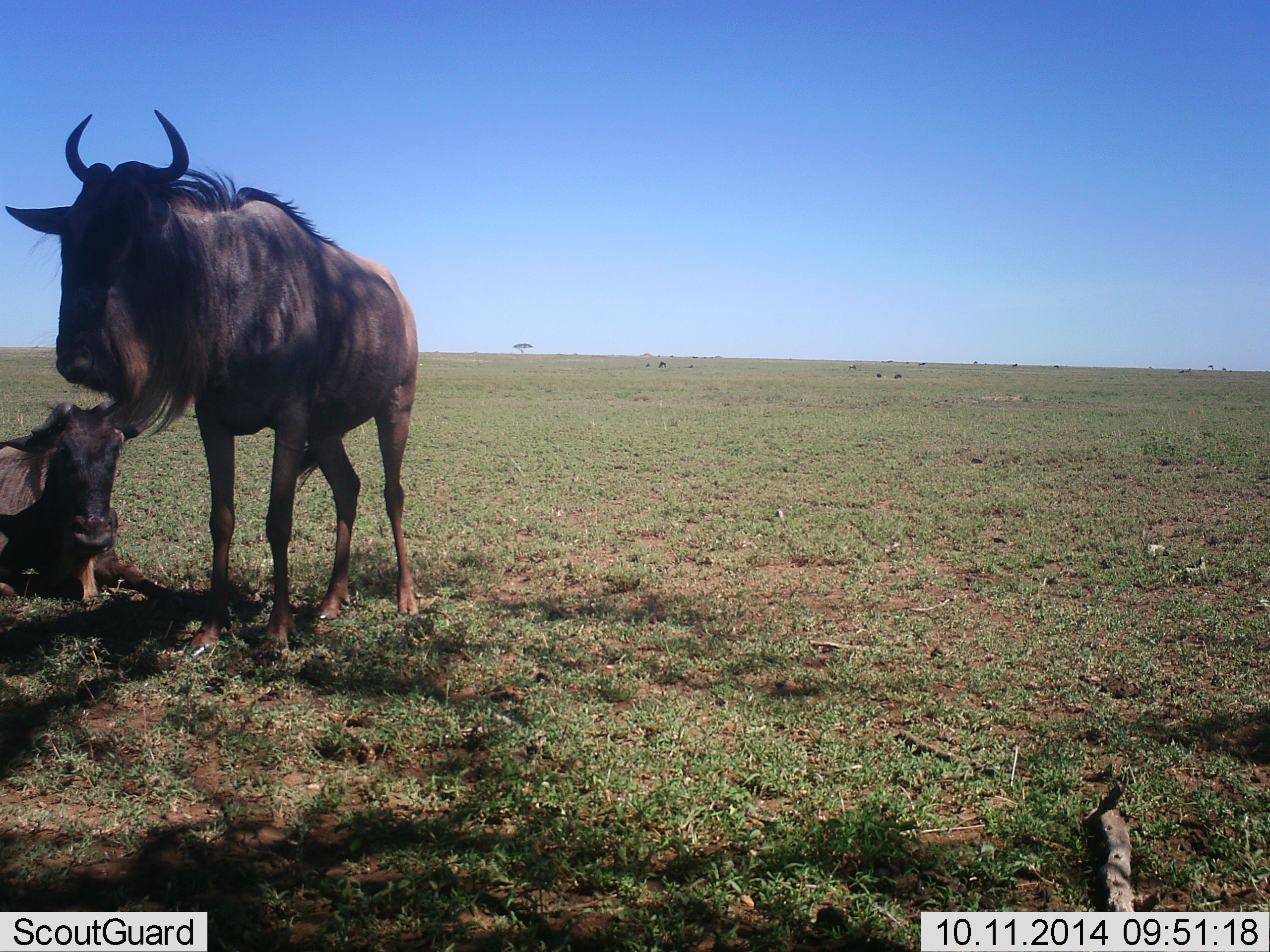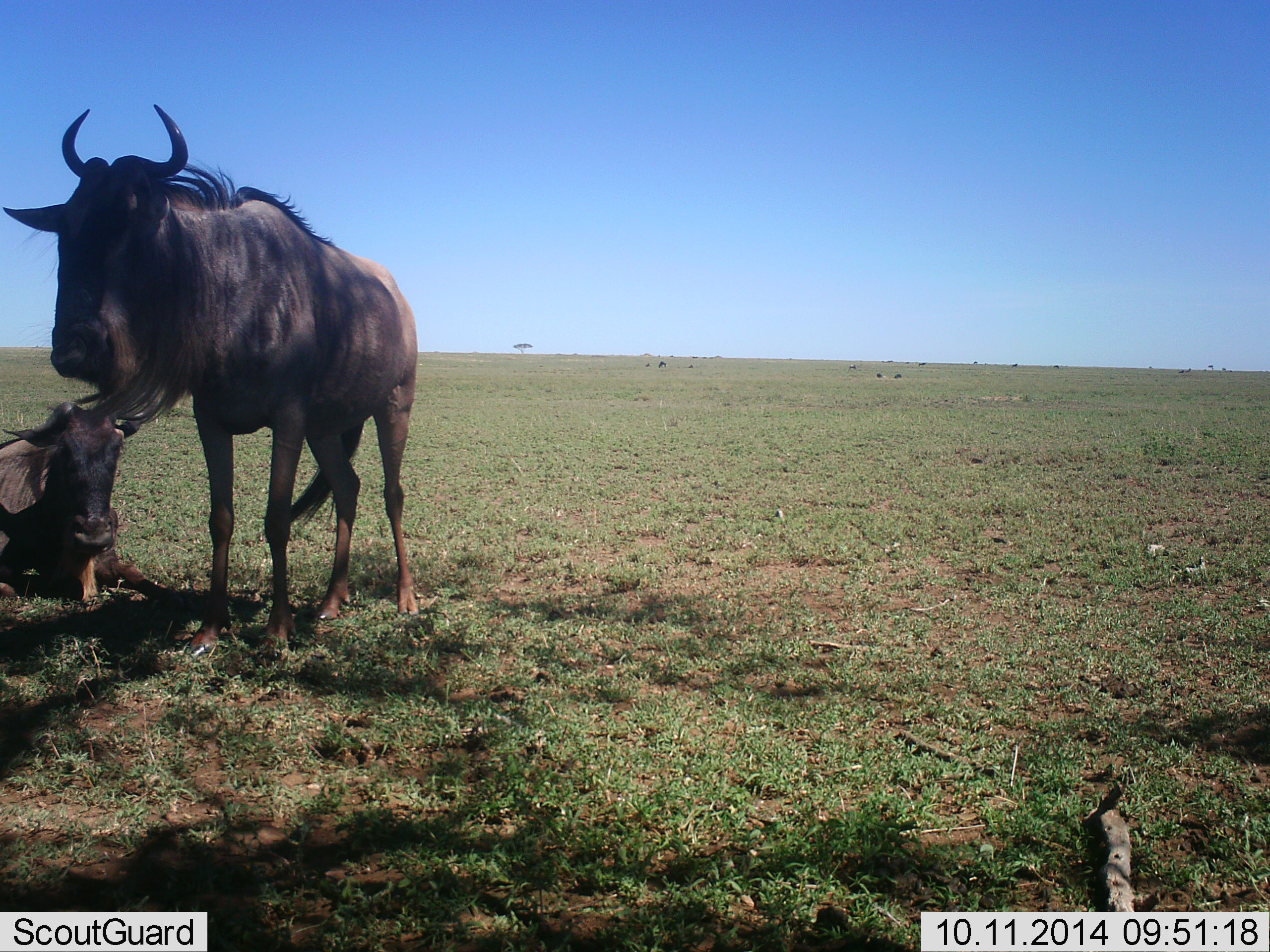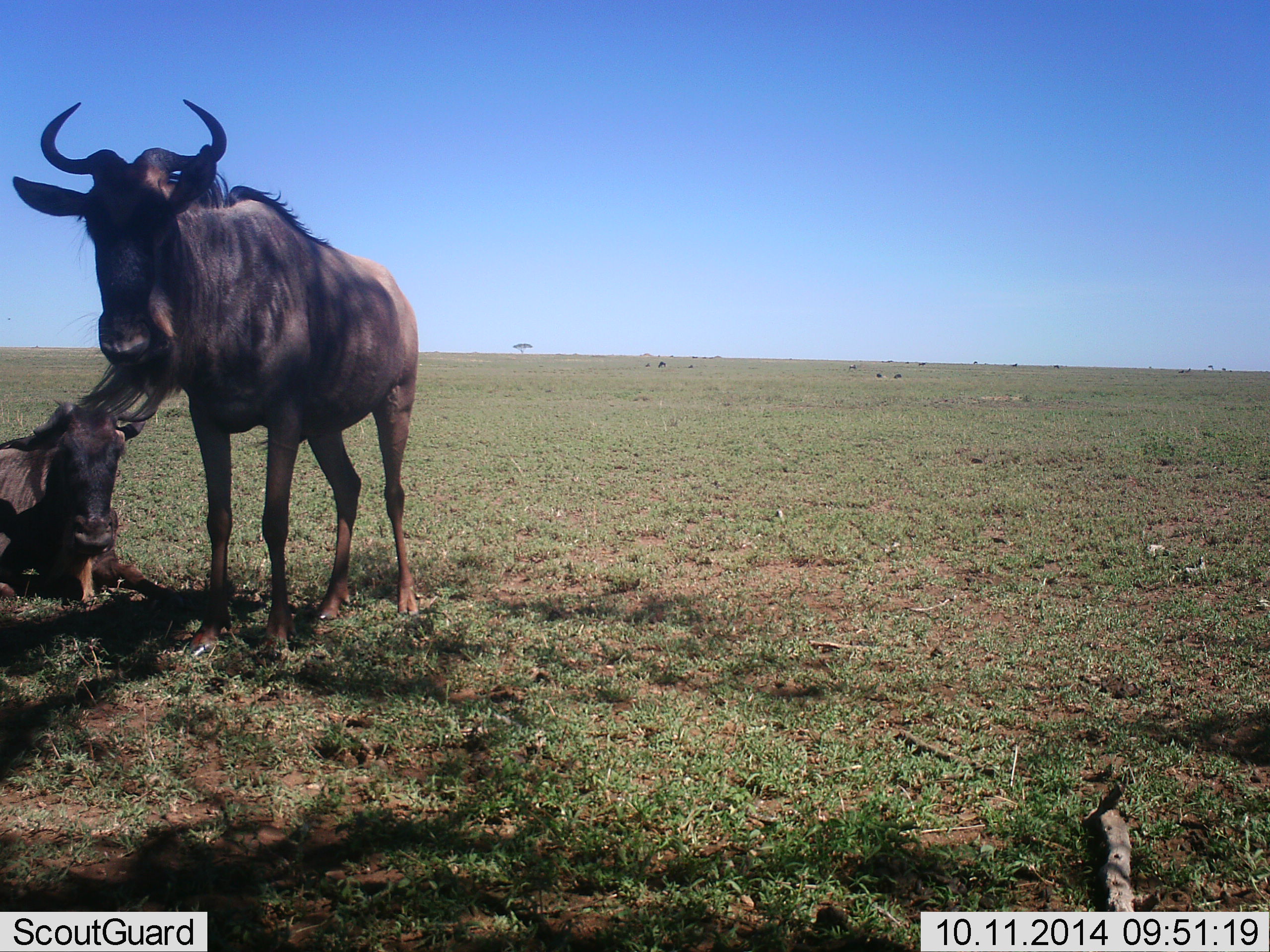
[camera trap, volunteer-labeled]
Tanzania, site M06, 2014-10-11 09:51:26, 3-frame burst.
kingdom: Animalia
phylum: Chordata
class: Mammalia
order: Artiodactyla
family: Bovidae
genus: Connochaetes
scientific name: Connochaetes taurinus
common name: blue wildebeest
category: wildebeest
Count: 2.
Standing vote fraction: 100%.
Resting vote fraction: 100%.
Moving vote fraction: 0%.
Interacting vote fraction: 0%.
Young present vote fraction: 20%.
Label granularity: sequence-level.